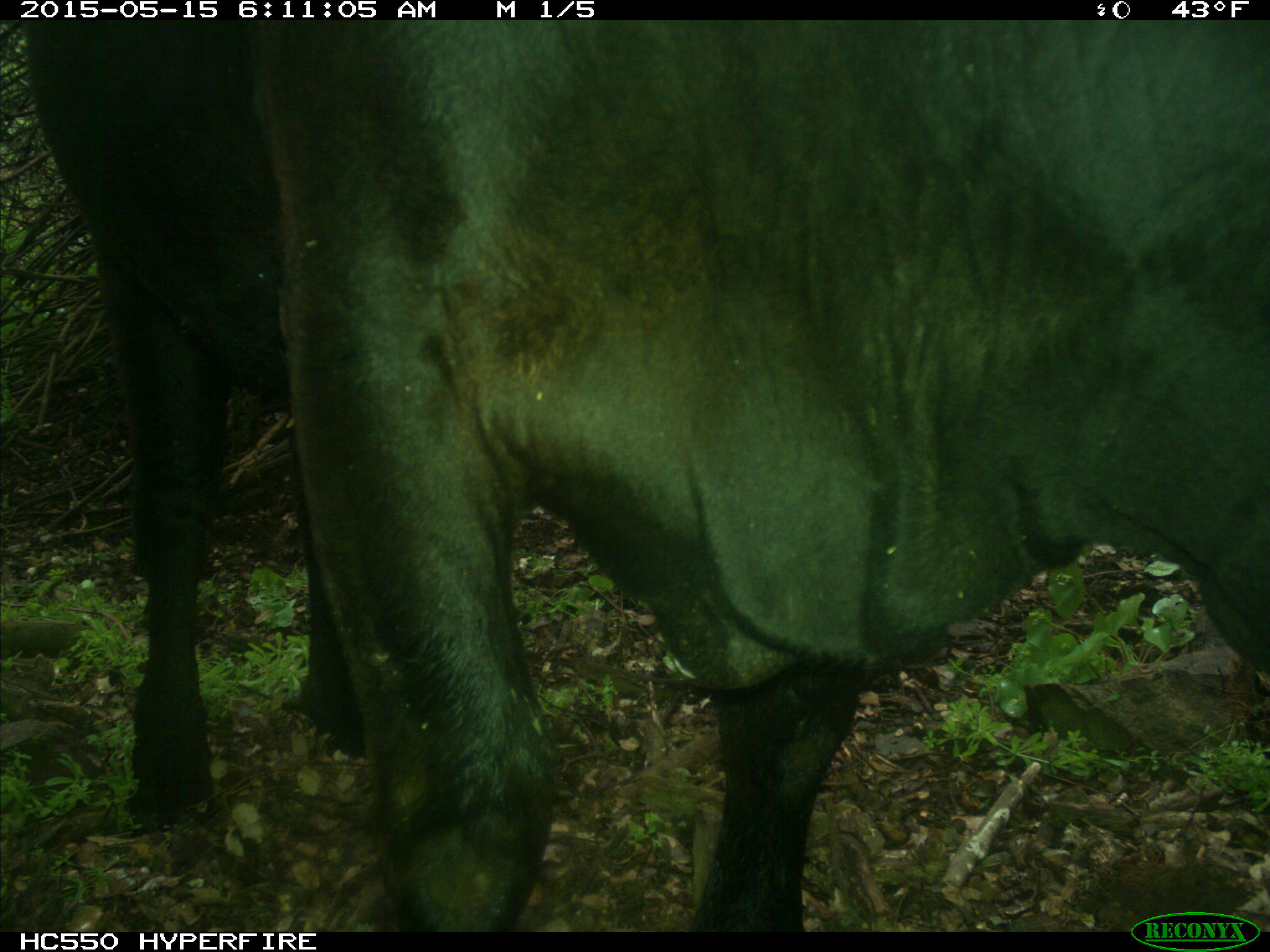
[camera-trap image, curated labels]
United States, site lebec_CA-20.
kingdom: Animalia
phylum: Chordata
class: Mammalia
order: Artiodactyla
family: Bovidae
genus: Bos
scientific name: Bos taurus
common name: domestic cow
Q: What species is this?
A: Bos taurus (domestic cow).